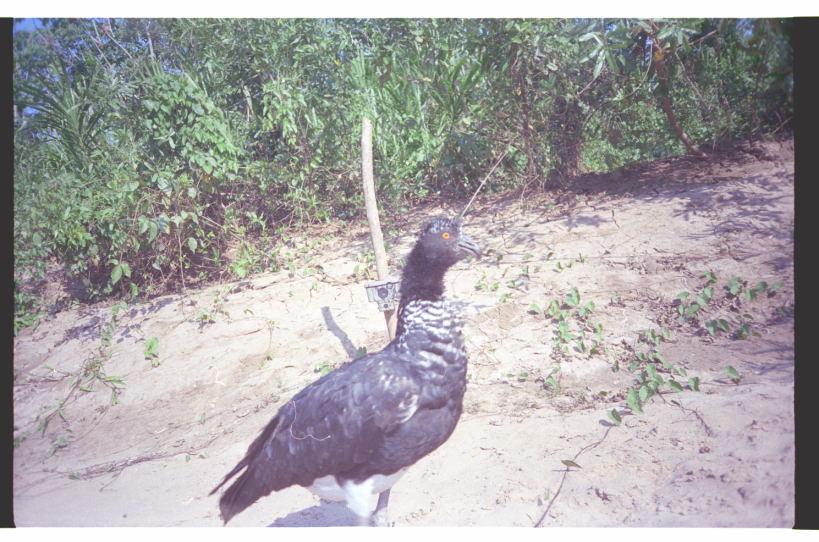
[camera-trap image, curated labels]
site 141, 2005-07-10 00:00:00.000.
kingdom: Animalia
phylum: Chordata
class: Aves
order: Anseriformes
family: Anhimidae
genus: Anhima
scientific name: Anhima cornuta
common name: horned screamer